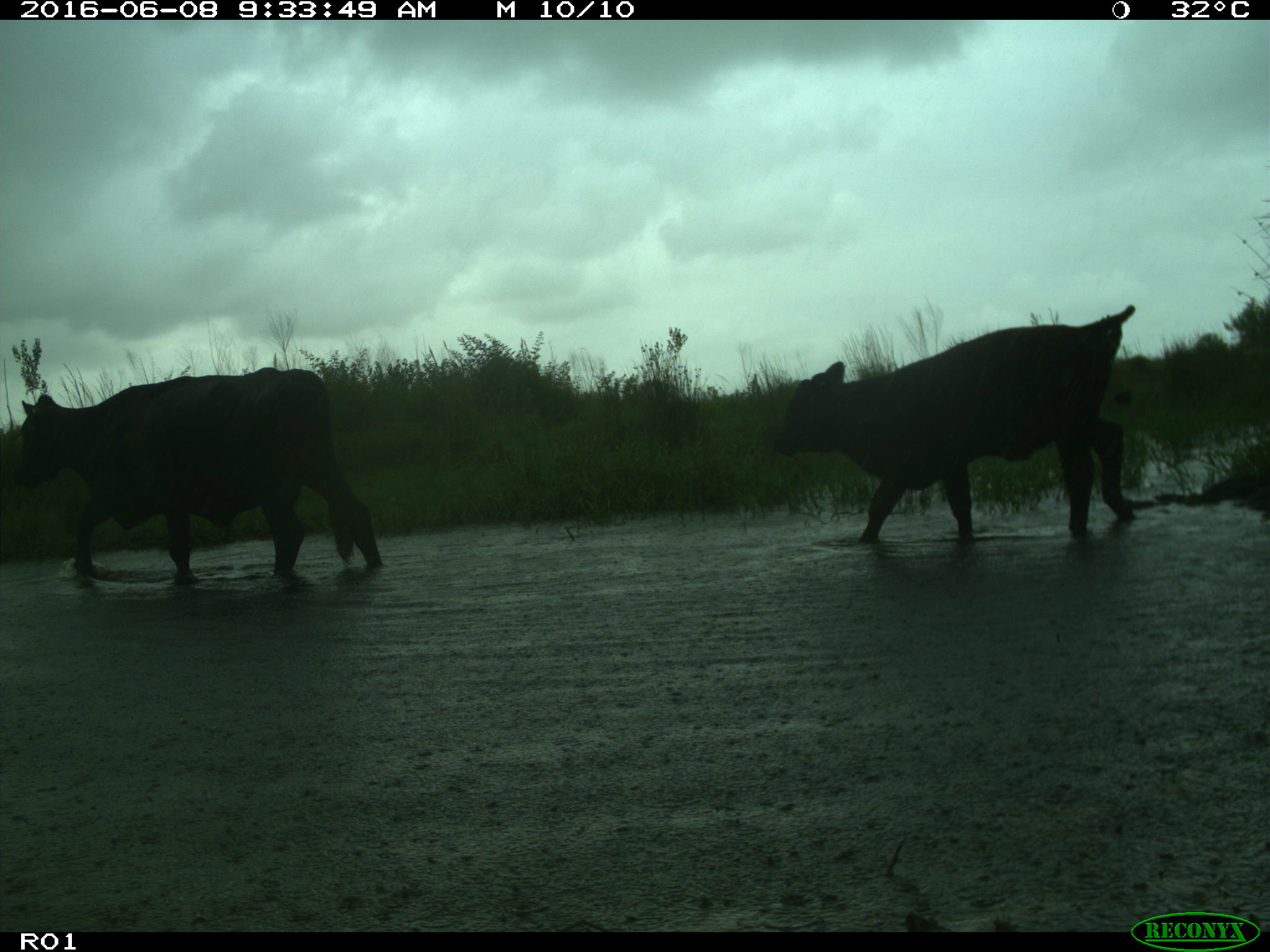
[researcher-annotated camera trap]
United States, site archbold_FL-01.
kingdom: Animalia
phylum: Chordata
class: Mammalia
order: Artiodactyla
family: Bovidae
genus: Bos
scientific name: Bos taurus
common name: domestic cow